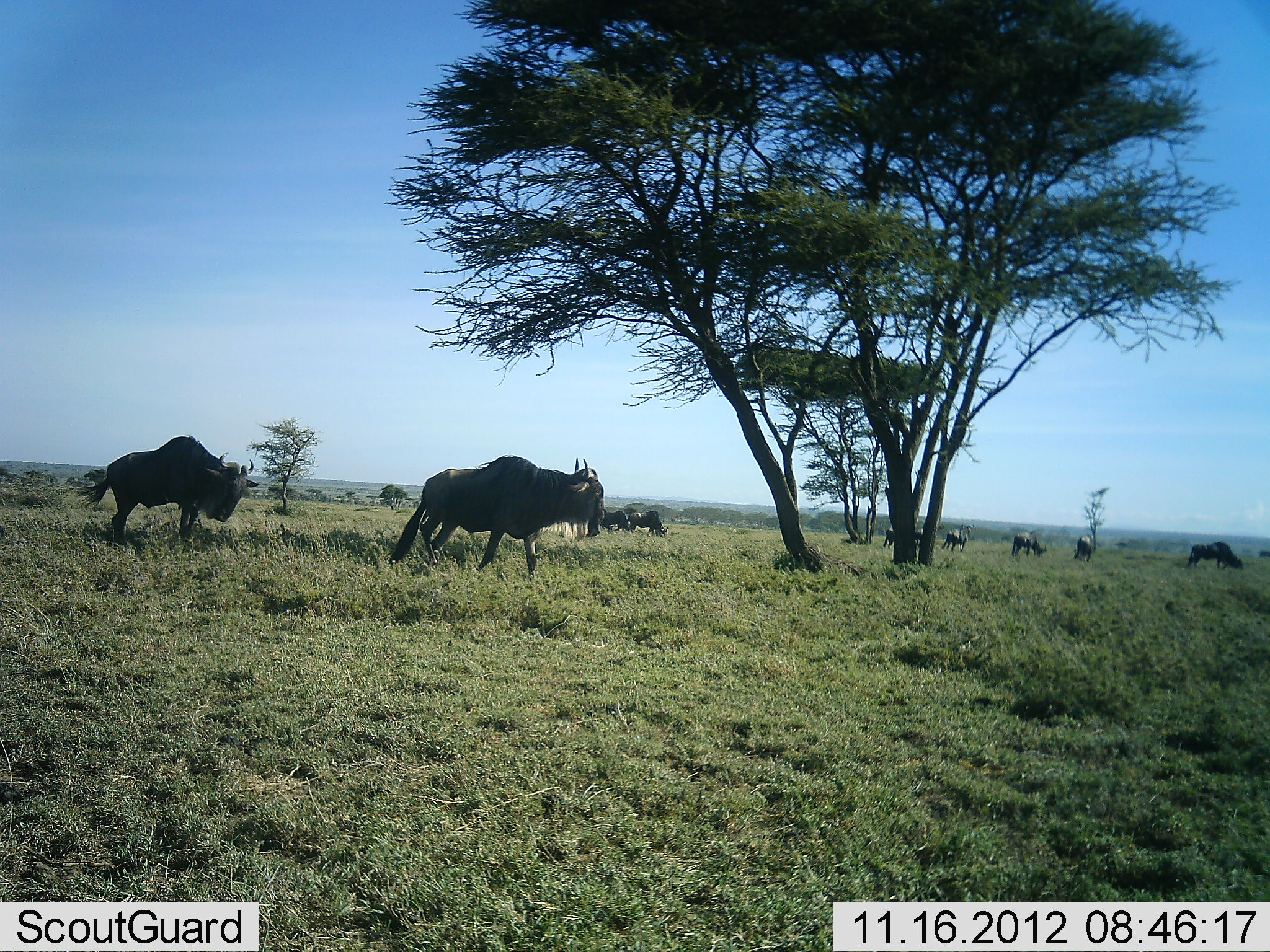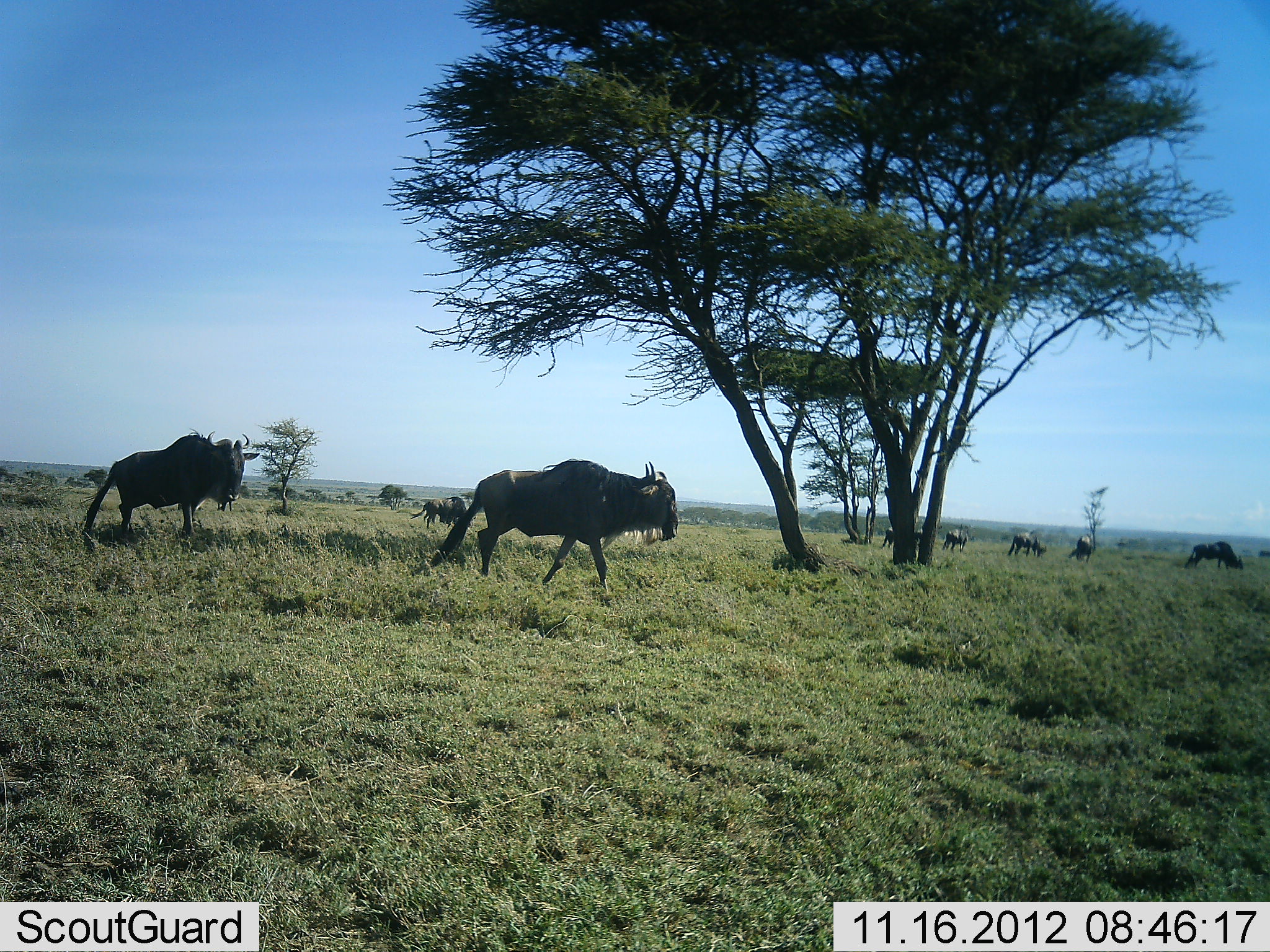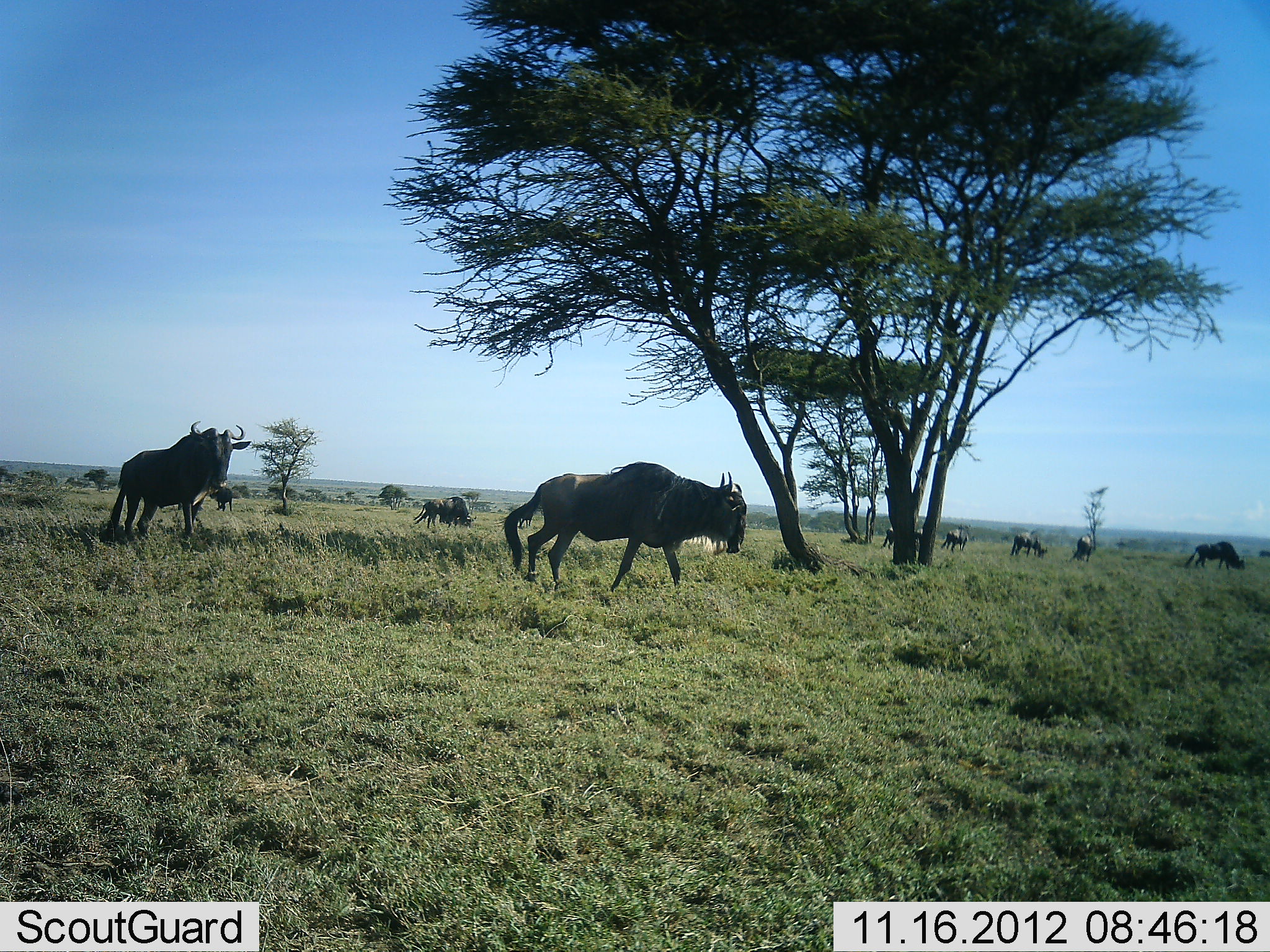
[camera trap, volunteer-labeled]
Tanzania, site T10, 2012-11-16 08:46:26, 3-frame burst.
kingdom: Animalia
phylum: Chordata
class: Mammalia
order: Artiodactyla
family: Bovidae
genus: Connochaetes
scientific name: Connochaetes taurinus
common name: blue wildebeest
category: wildebeest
Wildebeest (blue wildebeest) (Connochaetes taurinus), count 11-50. Behavior (volunteer vote fractions): standing 30%, resting 0%, moving 100%, interacting 10%. Young present (vote fraction): 0%. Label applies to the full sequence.